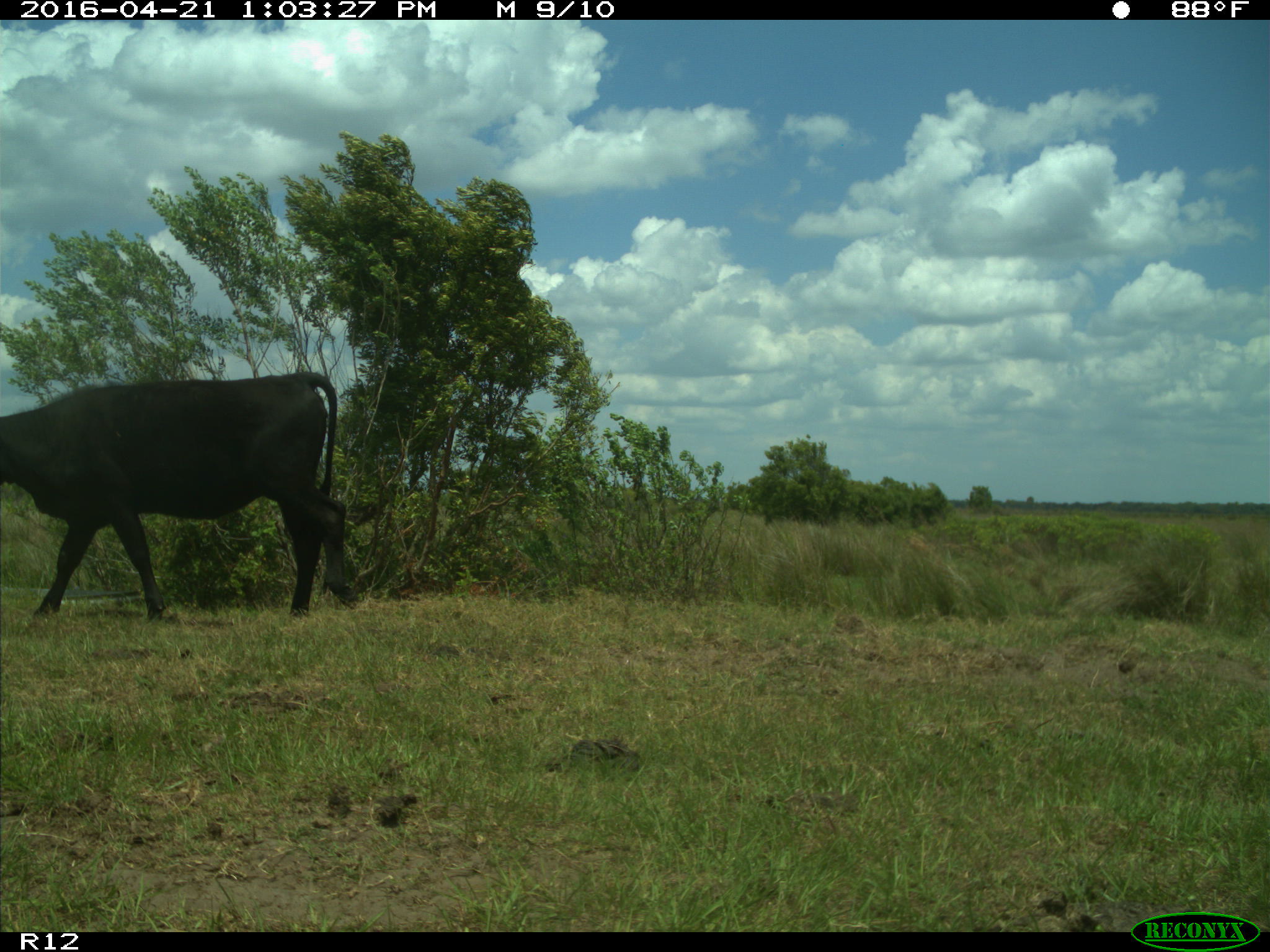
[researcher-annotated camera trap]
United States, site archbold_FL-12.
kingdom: Animalia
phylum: Chordata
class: Mammalia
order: Artiodactyla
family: Bovidae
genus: Bos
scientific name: Bos taurus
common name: domestic cow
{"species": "Bos taurus (domestic cow)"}